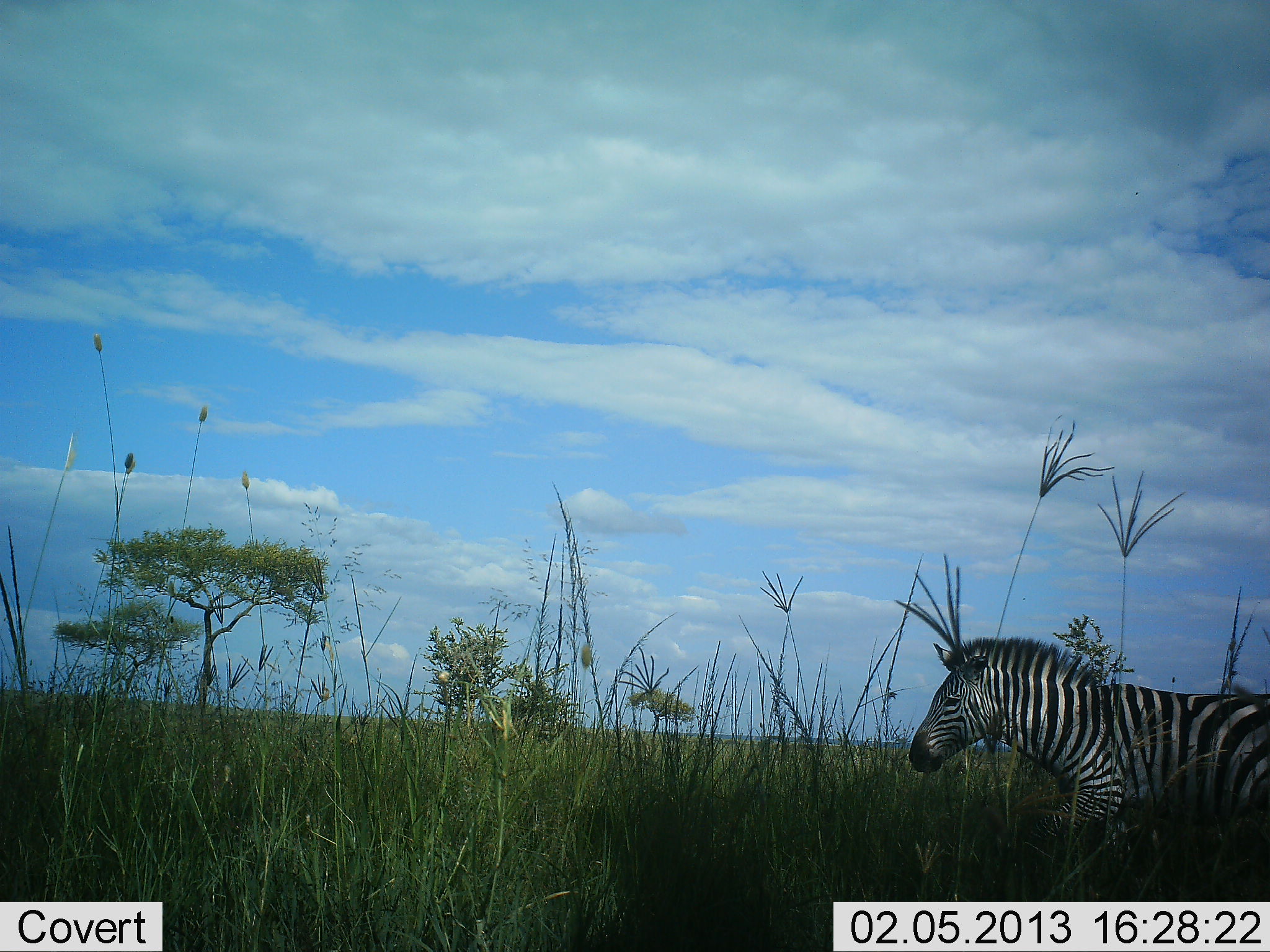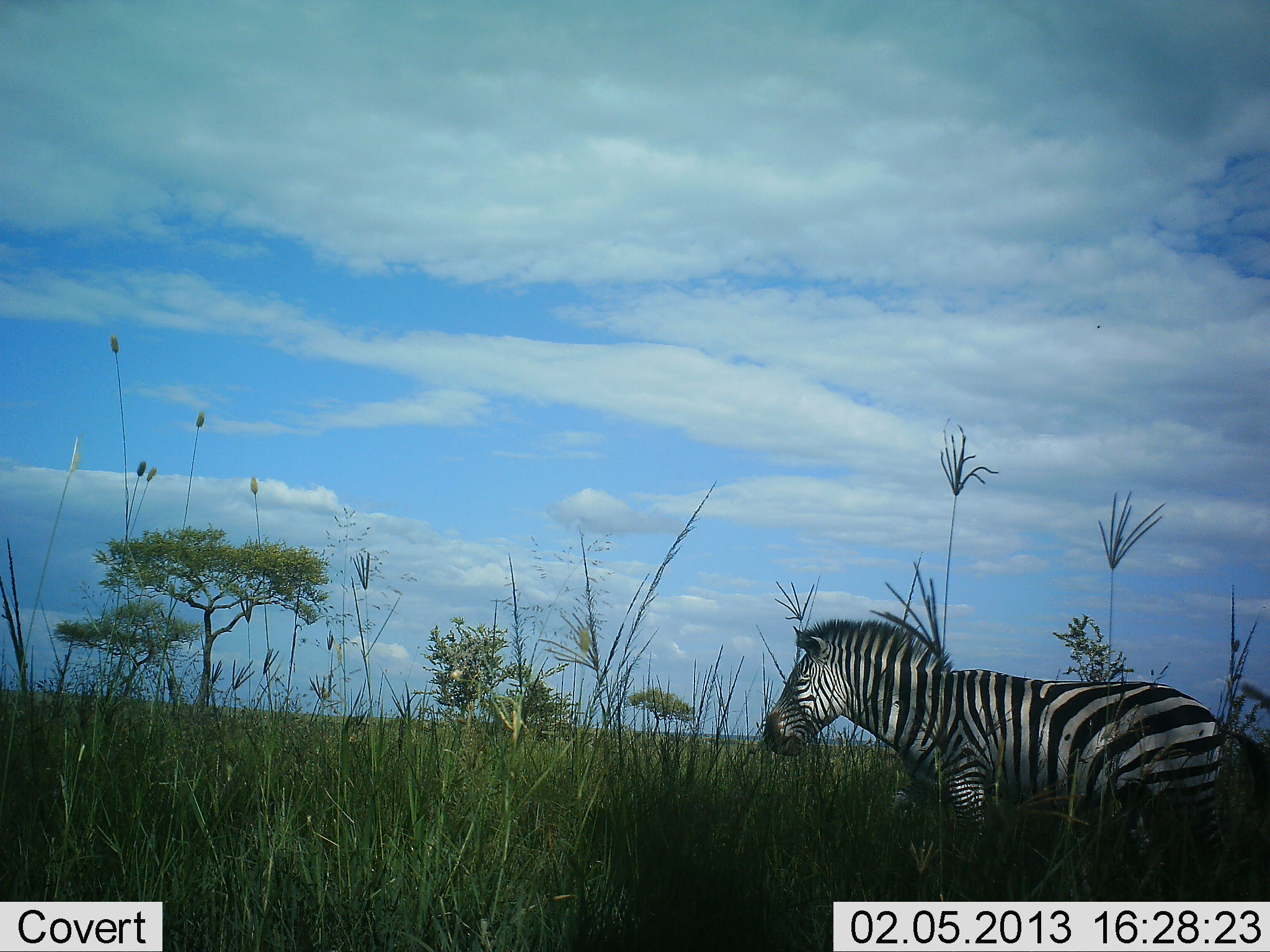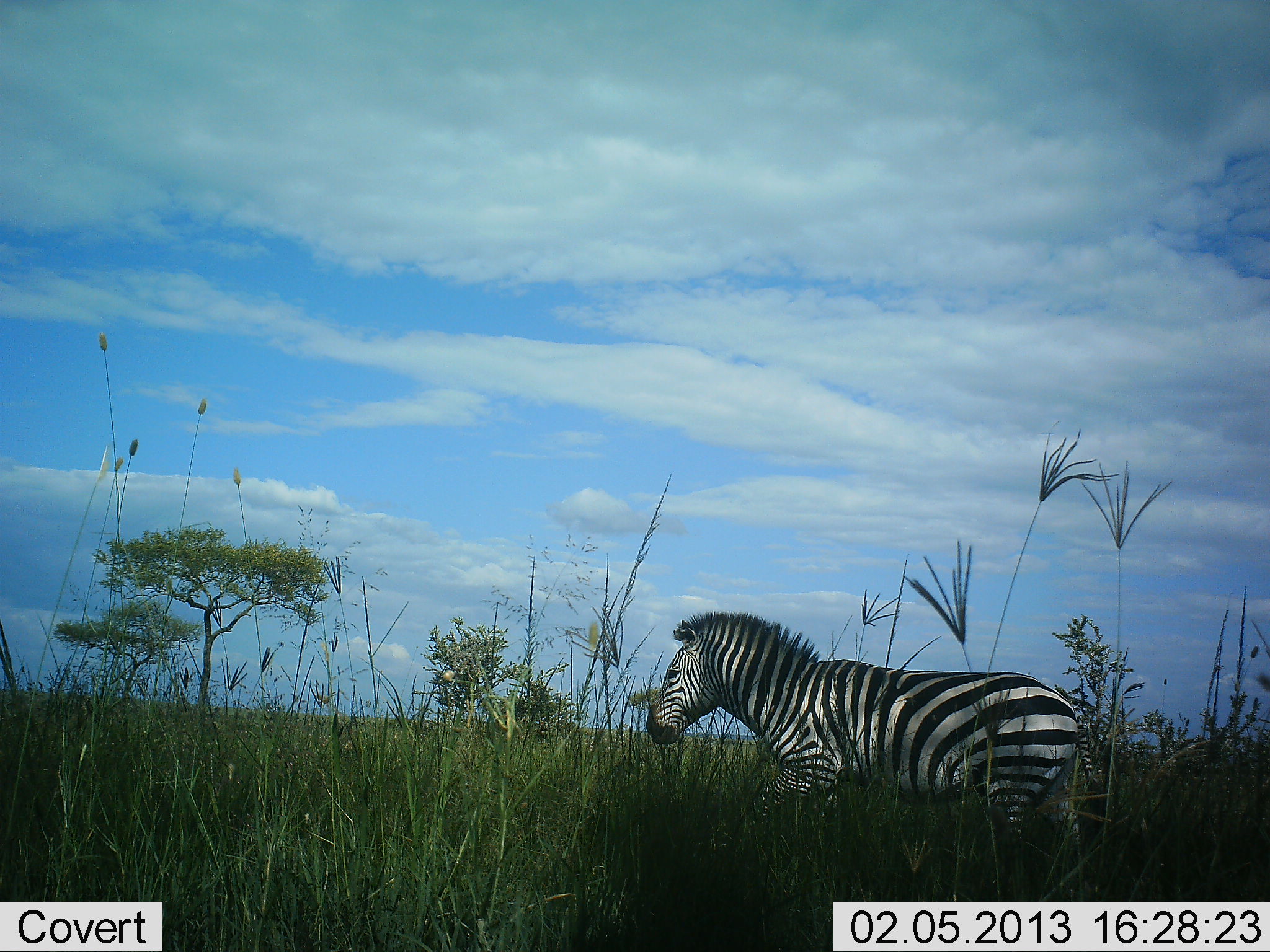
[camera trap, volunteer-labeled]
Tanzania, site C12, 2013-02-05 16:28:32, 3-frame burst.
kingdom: Animalia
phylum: Chordata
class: Mammalia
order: Perissodactyla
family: Equidae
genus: Equus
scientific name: Equus quagga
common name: plains zebra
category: zebra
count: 1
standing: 7%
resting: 0%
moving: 93%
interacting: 0%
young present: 0%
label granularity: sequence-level